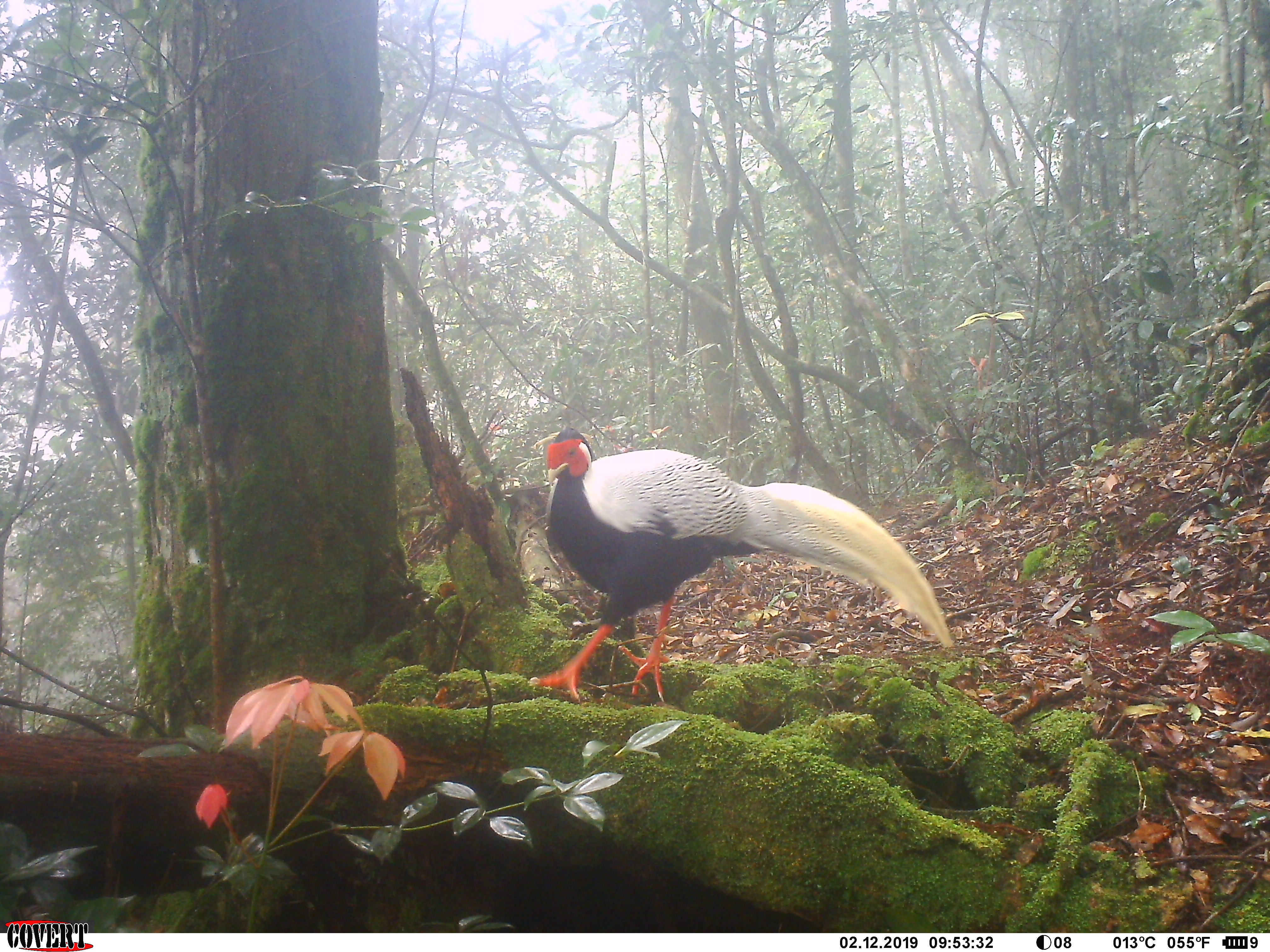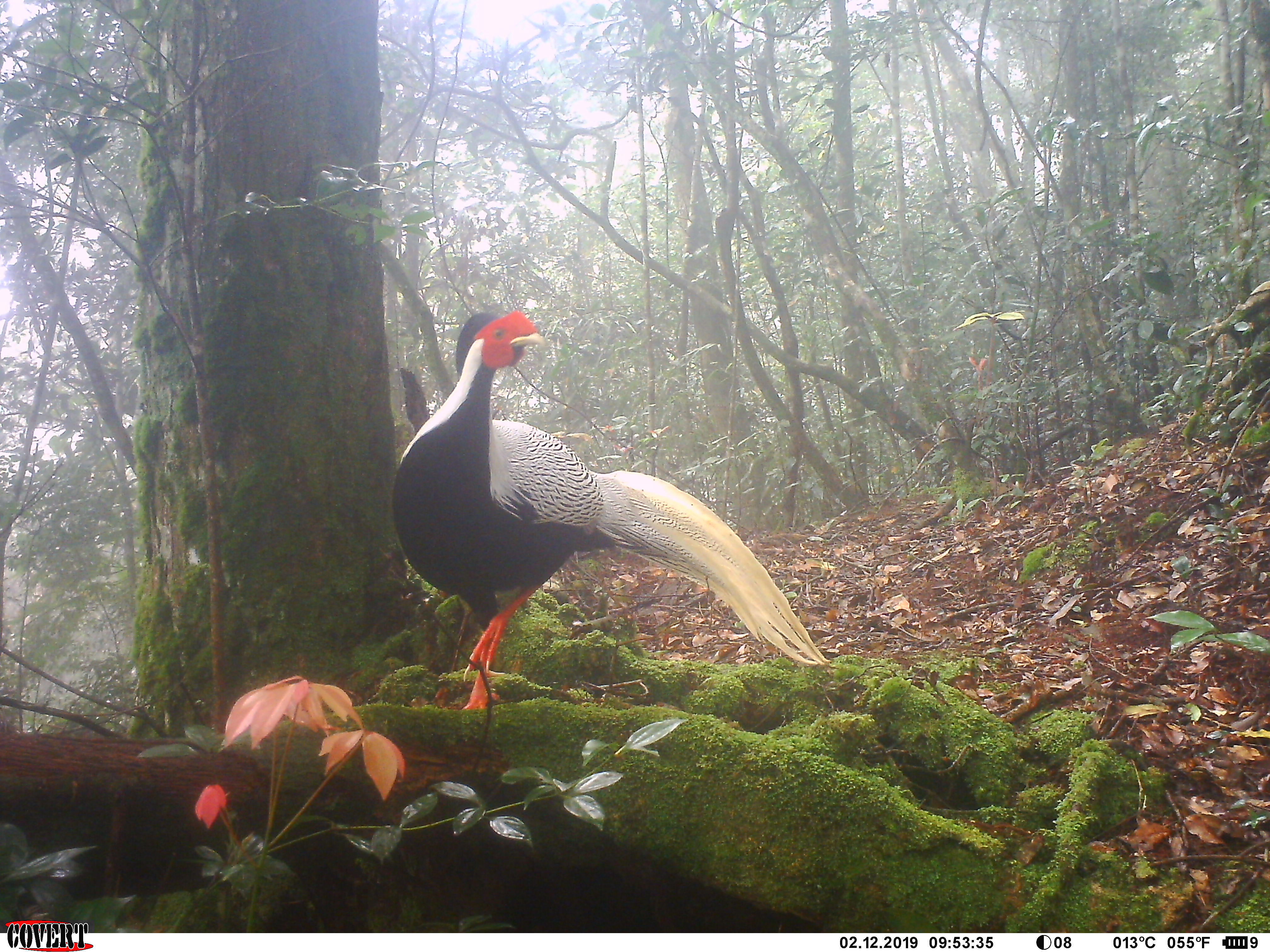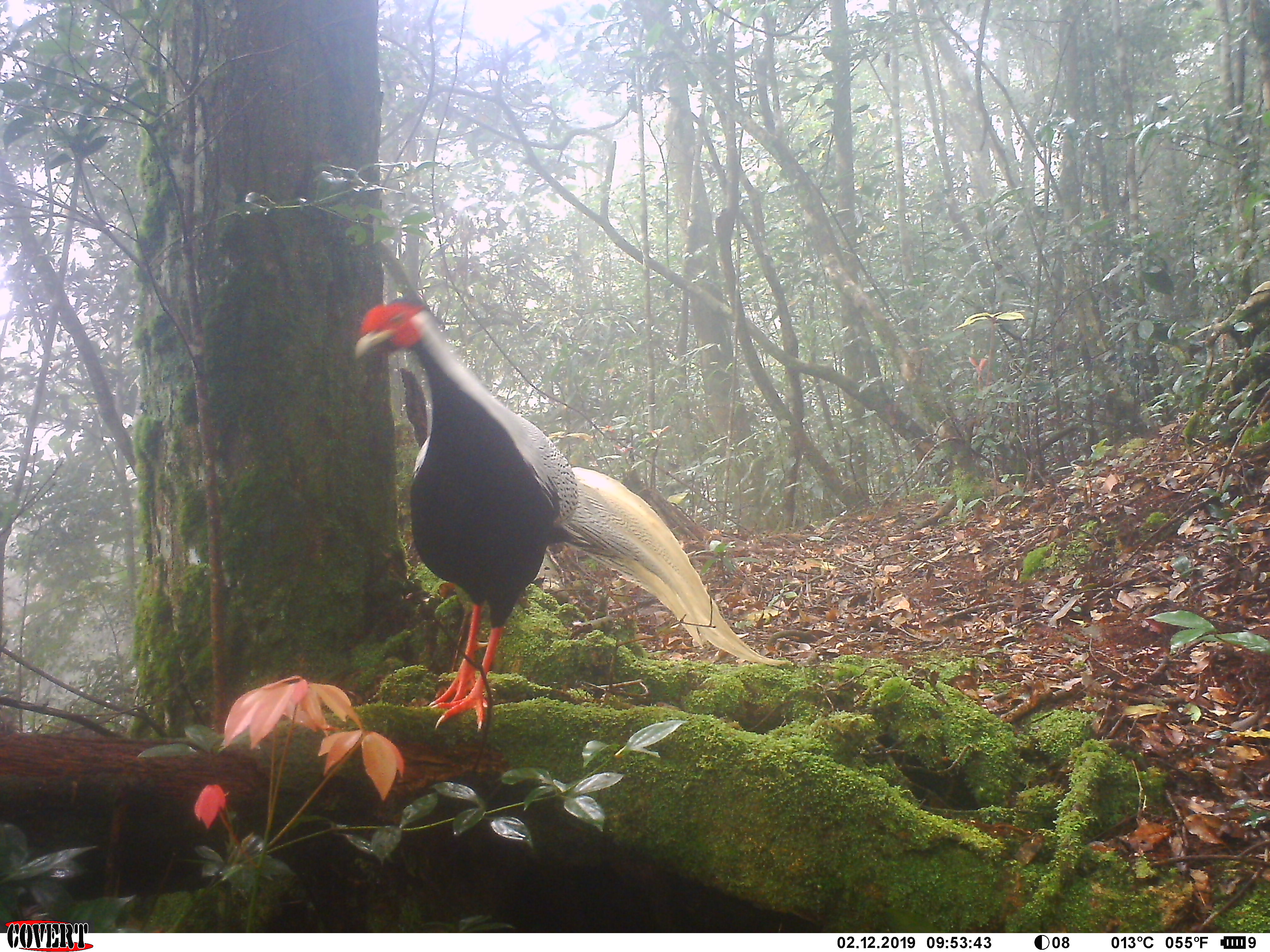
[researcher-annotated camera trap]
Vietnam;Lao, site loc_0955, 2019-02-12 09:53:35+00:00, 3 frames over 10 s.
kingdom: Animalia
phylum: Chordata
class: Aves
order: Galliformes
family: Phasianidae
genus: Lophura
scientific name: Lophura nycthemera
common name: silver pheasant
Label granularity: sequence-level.